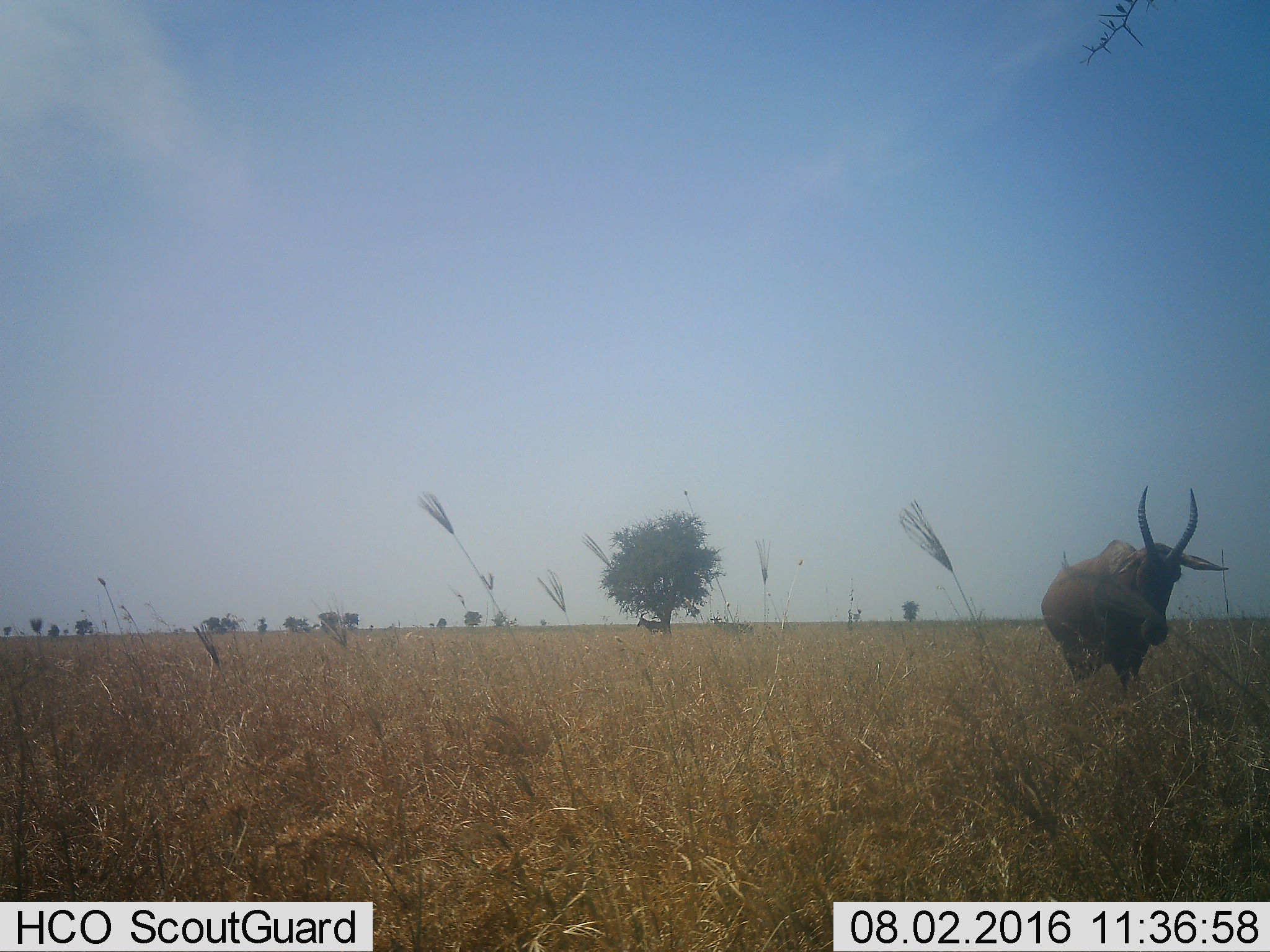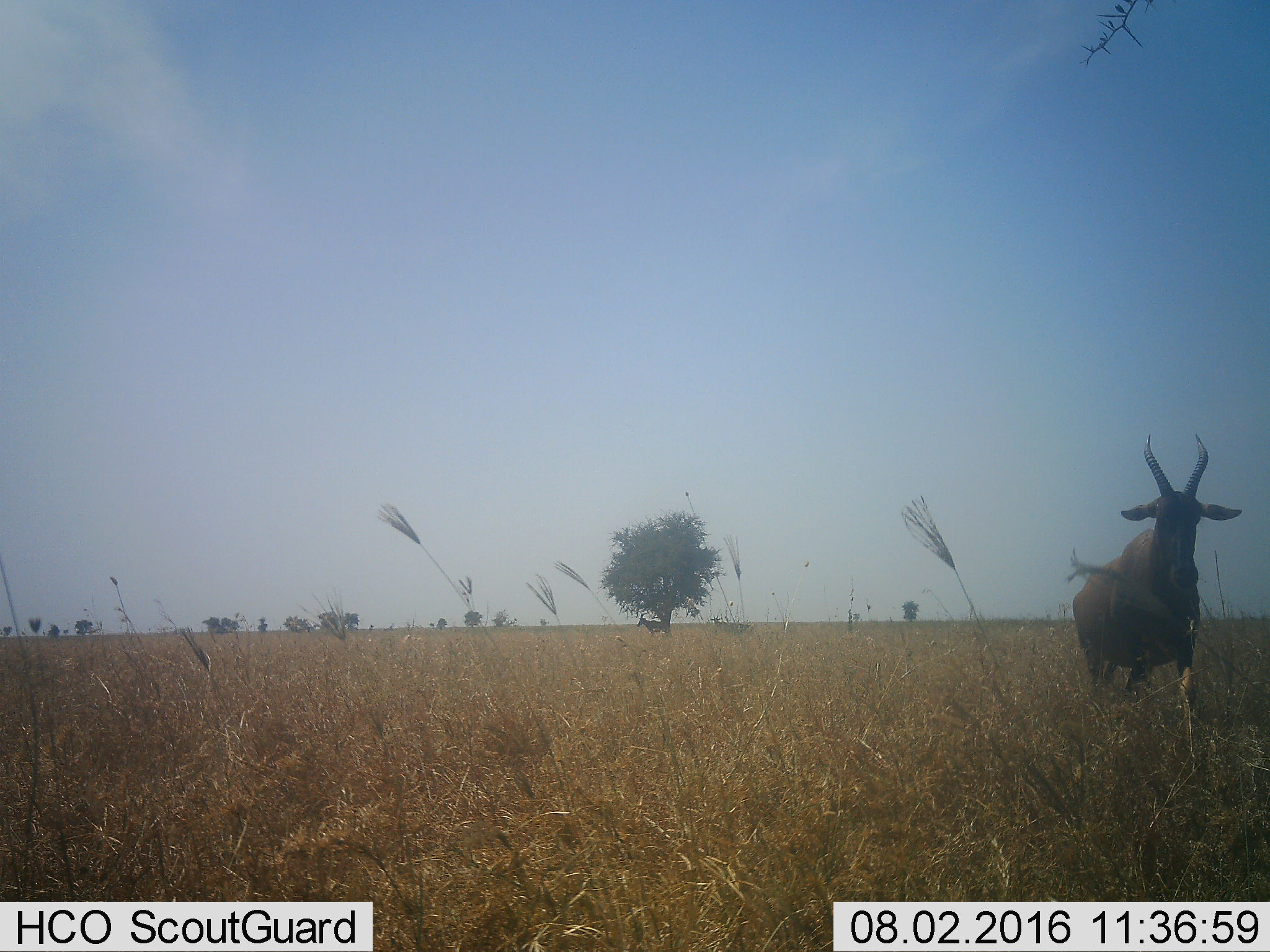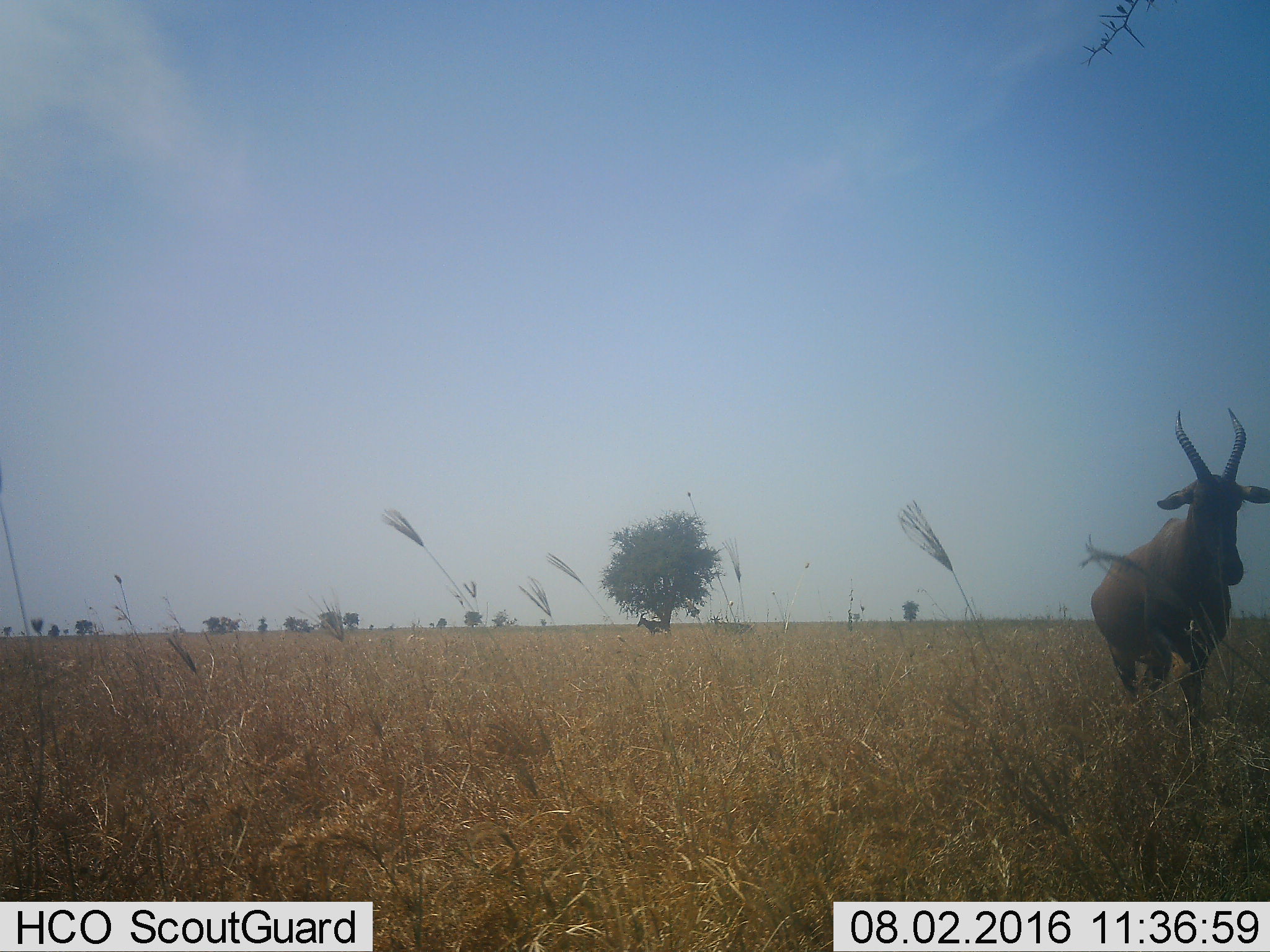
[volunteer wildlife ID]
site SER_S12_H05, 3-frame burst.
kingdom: Animalia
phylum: Chordata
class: Mammalia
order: Artiodactyla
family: Bovidae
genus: Damaliscus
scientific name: Damaliscus lunatus jimela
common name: topi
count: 3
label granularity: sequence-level